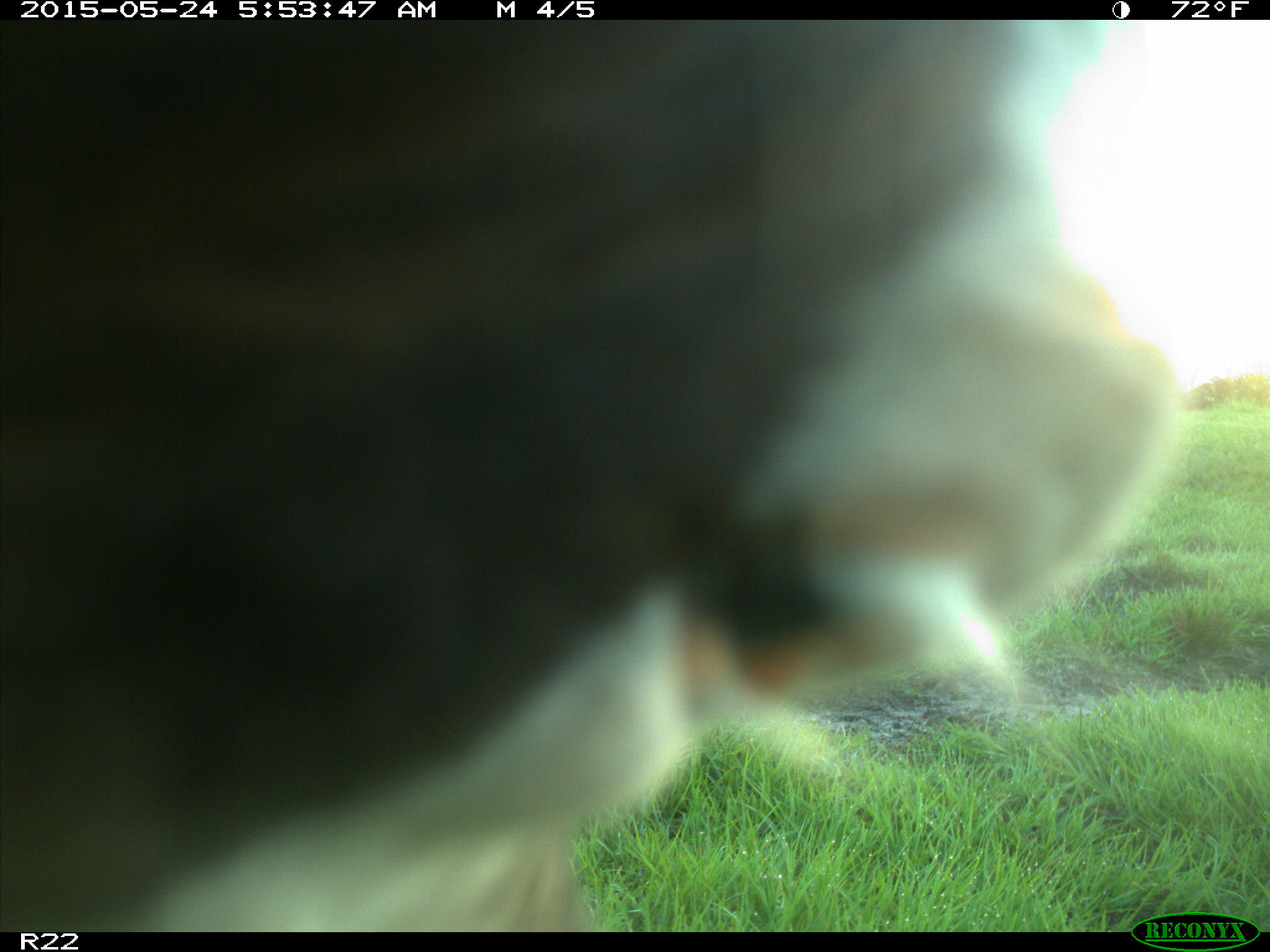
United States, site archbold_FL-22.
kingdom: Animalia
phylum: Chordata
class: Mammalia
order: Artiodactyla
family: Bovidae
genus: Bos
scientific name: Bos taurus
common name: domestic cow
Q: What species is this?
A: Bos taurus (domestic cow).